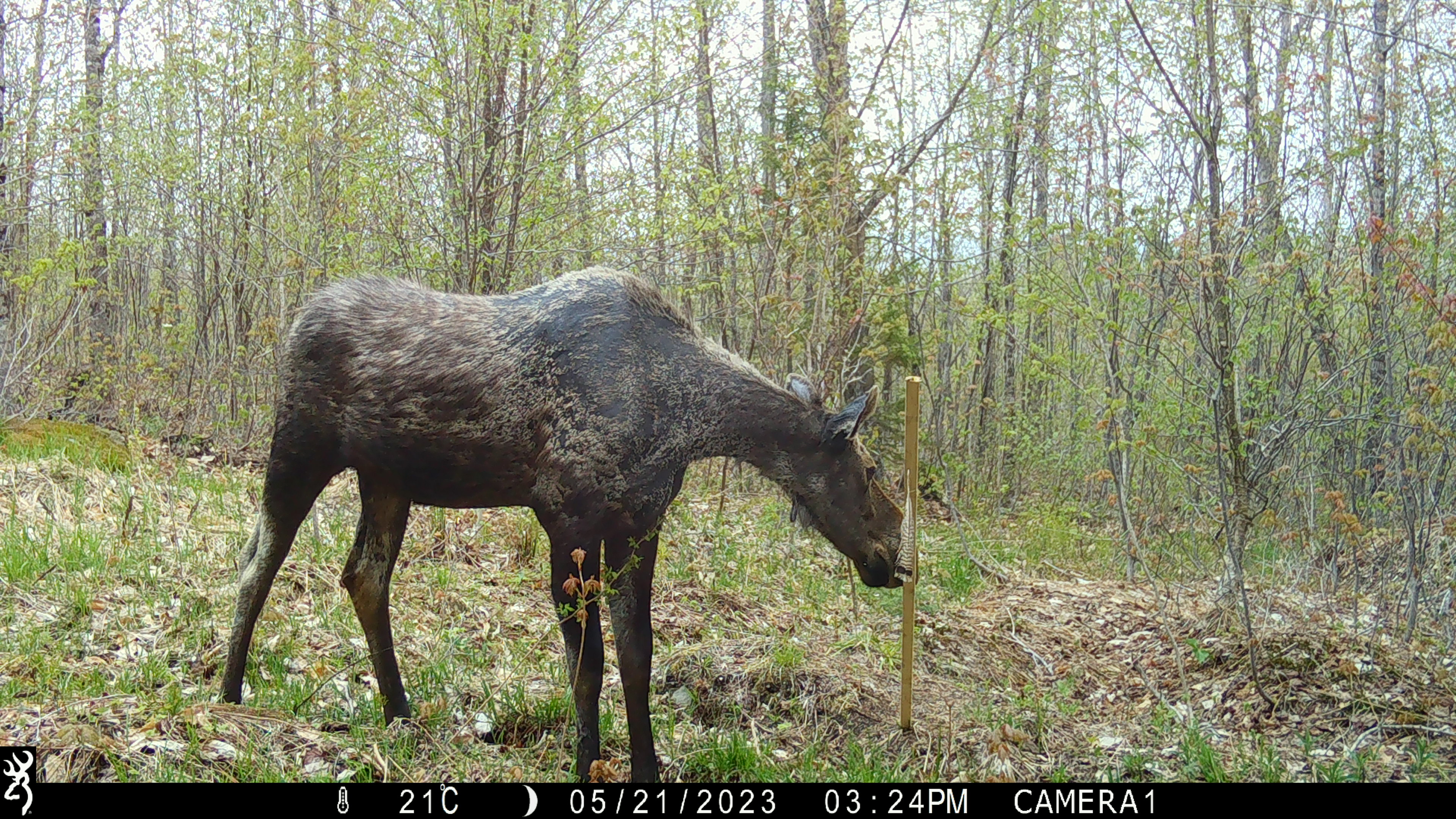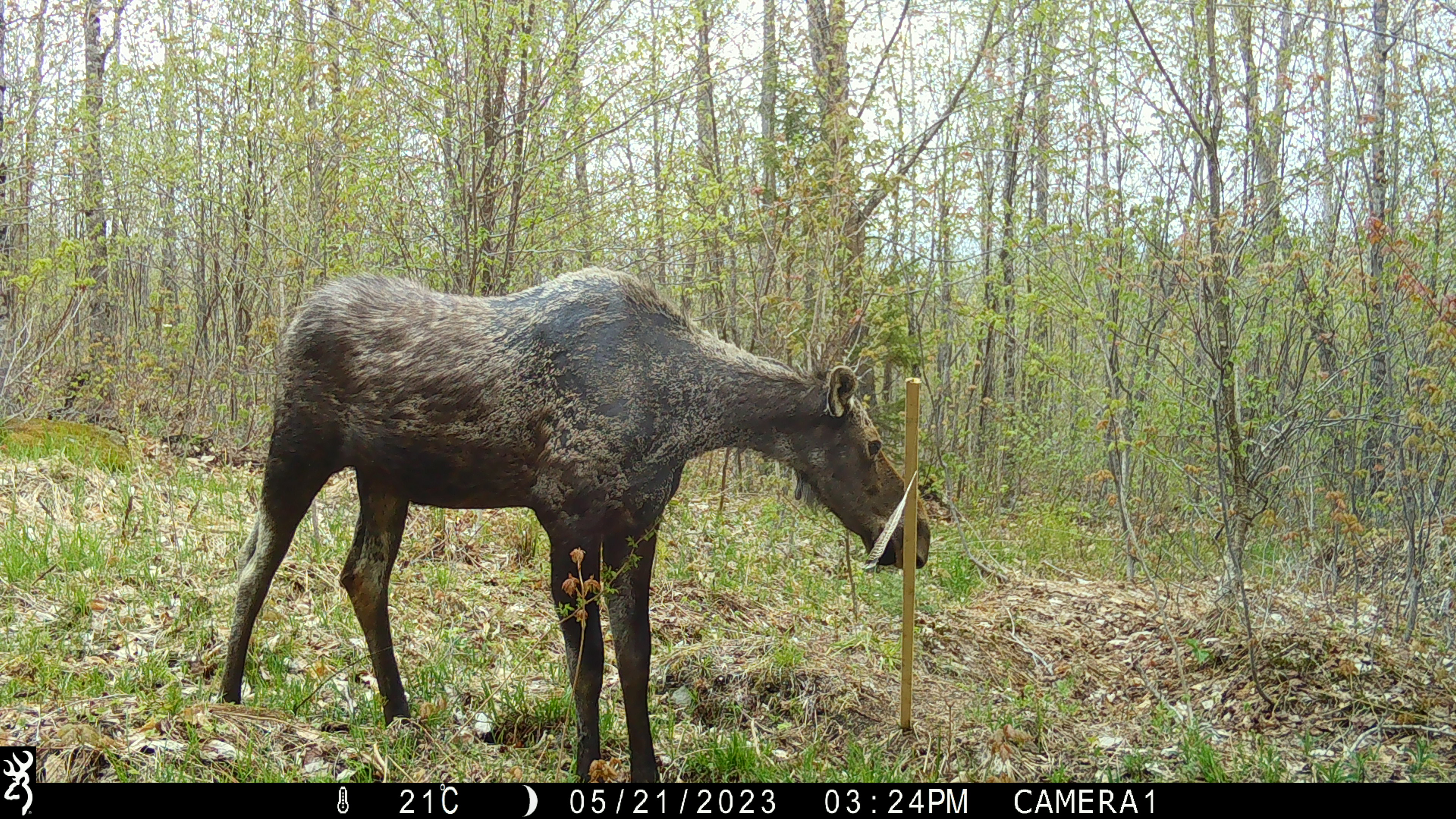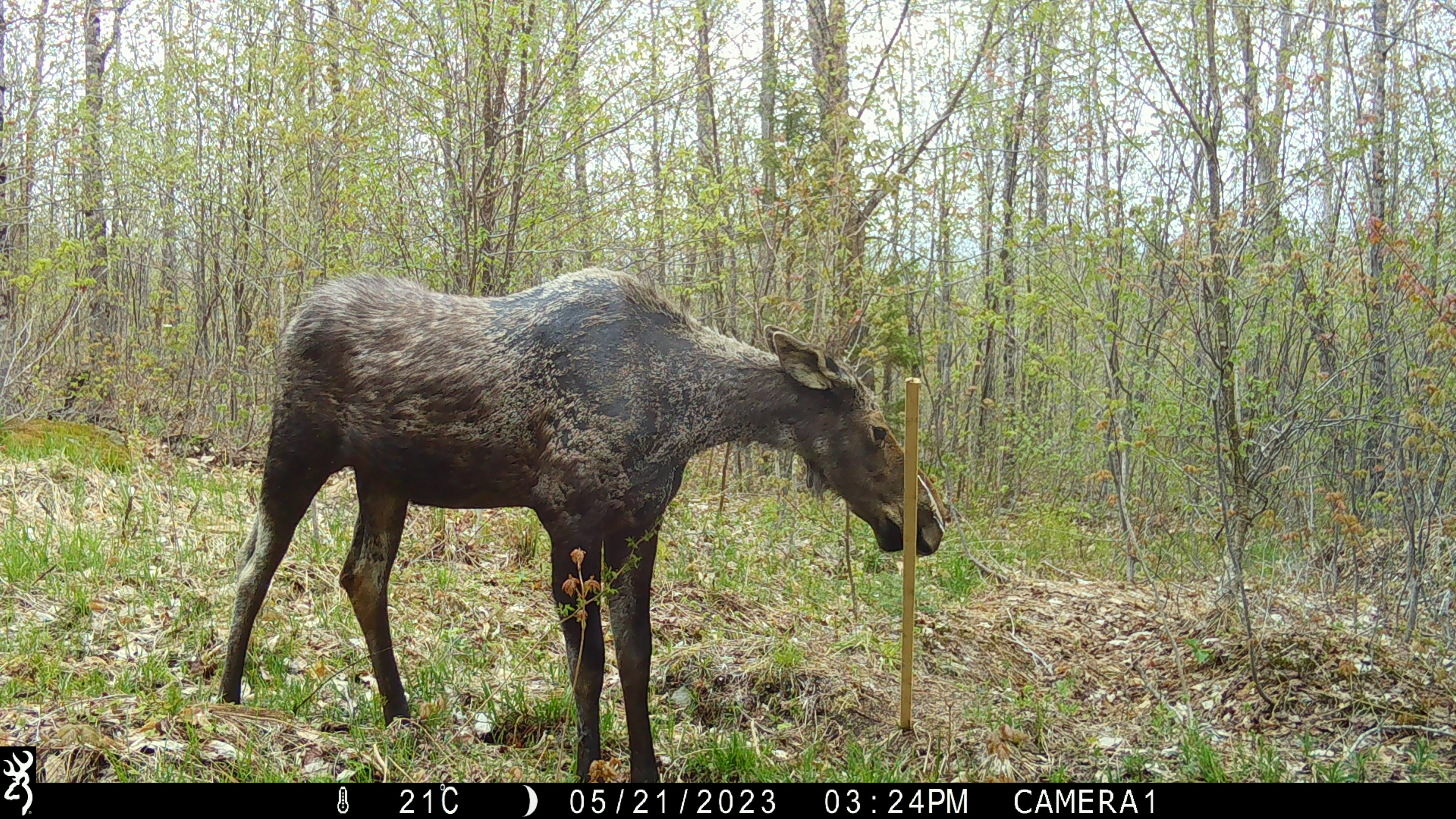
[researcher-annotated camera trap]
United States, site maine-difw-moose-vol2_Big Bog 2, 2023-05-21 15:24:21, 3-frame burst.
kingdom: Animalia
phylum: Chordata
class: Mammalia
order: Artiodactyla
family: Cervidae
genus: Alces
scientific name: Alces alces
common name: moose